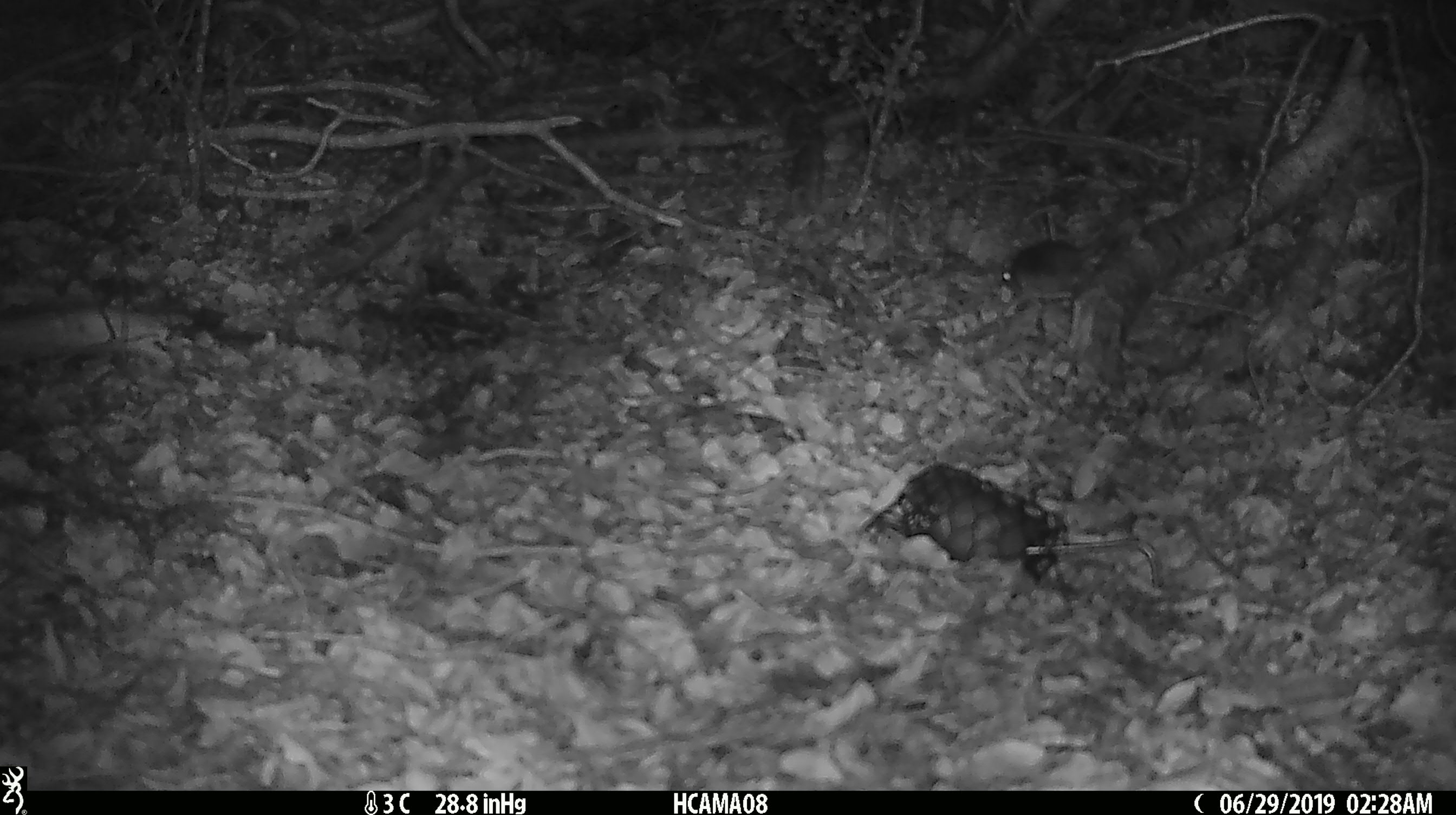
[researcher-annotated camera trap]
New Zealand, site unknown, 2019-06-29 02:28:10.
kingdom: Animalia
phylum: Chordata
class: Mammalia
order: Rodentia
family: Muridae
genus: Mus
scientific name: Mus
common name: mouse